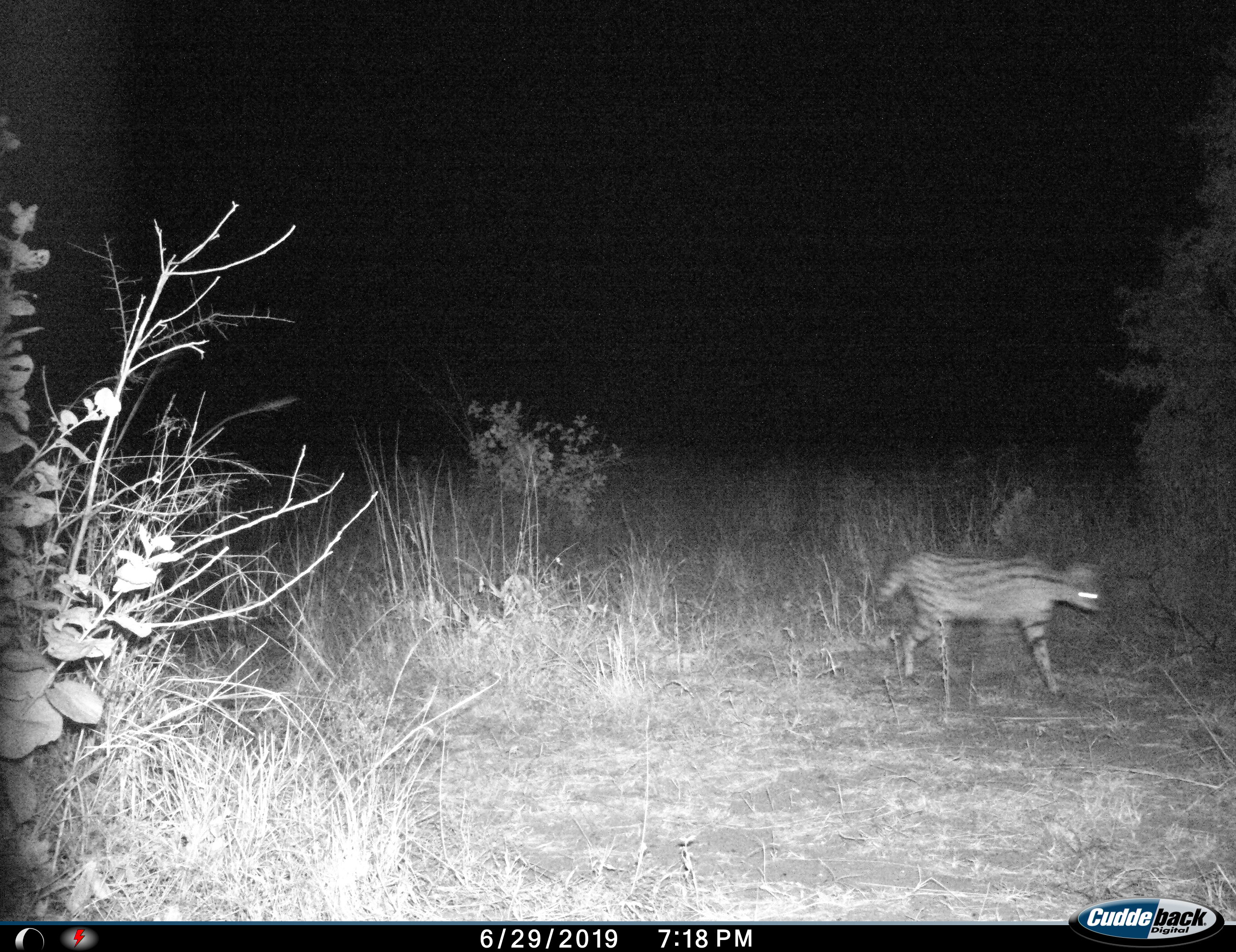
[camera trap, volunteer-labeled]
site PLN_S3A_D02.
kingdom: Animalia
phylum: Chordata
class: Mammalia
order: Carnivora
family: Felidae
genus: Leptailurus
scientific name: Leptailurus serval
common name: serval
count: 1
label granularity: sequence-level